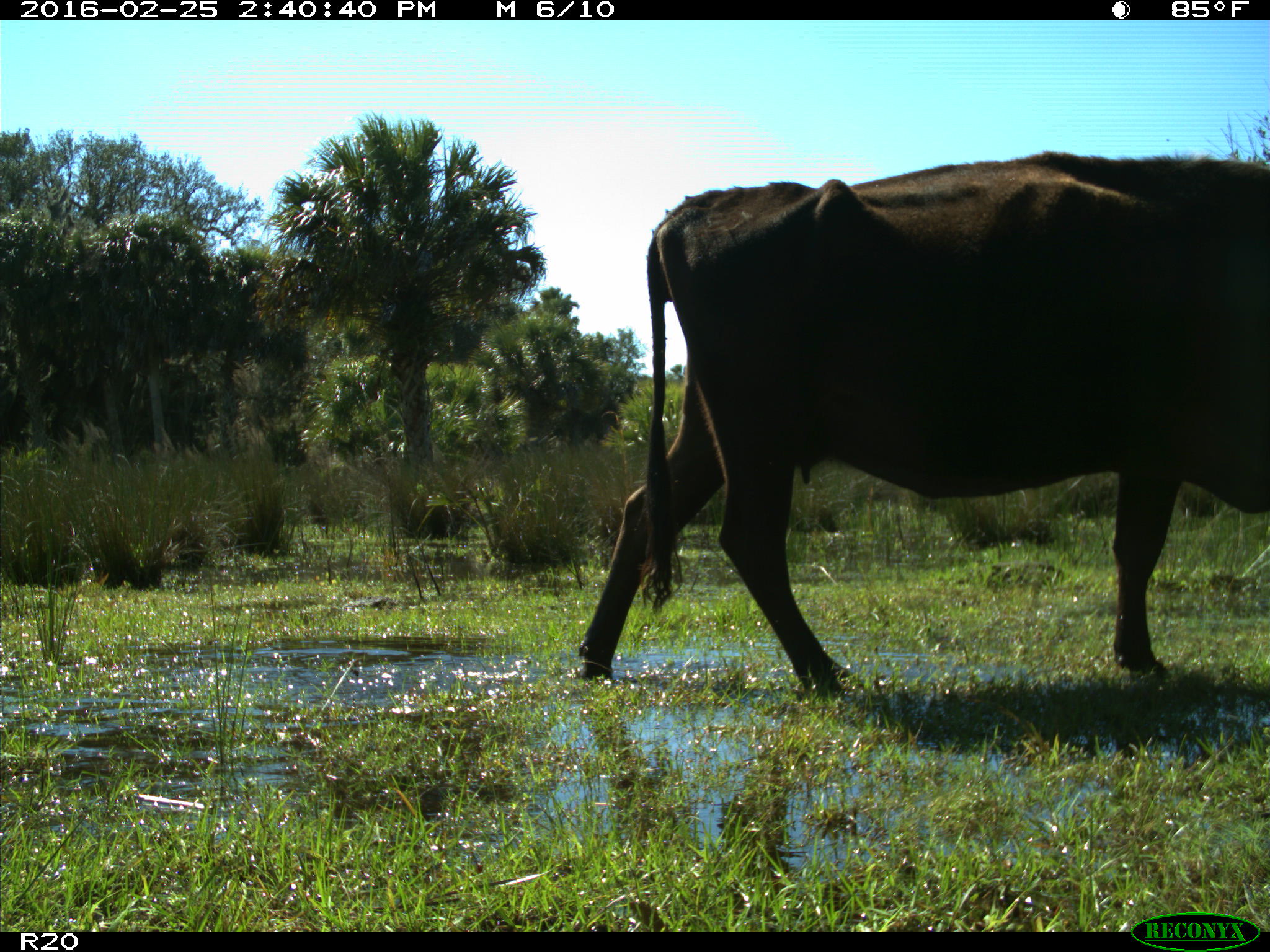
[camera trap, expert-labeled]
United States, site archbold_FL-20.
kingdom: Animalia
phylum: Chordata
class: Mammalia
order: Artiodactyla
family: Bovidae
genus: Bos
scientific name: Bos taurus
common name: domestic cow